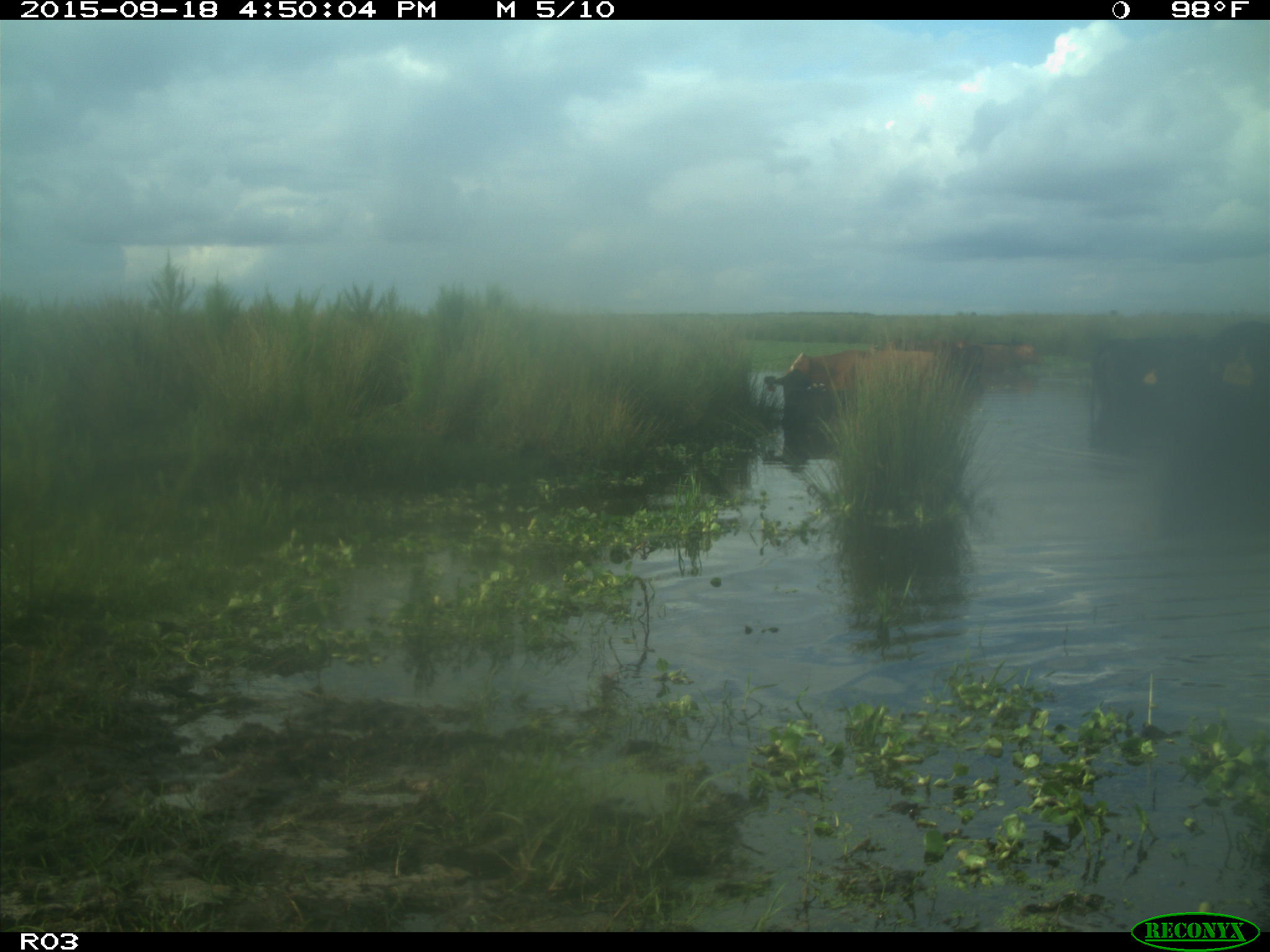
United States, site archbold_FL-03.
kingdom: Animalia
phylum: Chordata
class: Mammalia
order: Artiodactyla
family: Bovidae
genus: Bos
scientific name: Bos taurus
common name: domestic cow